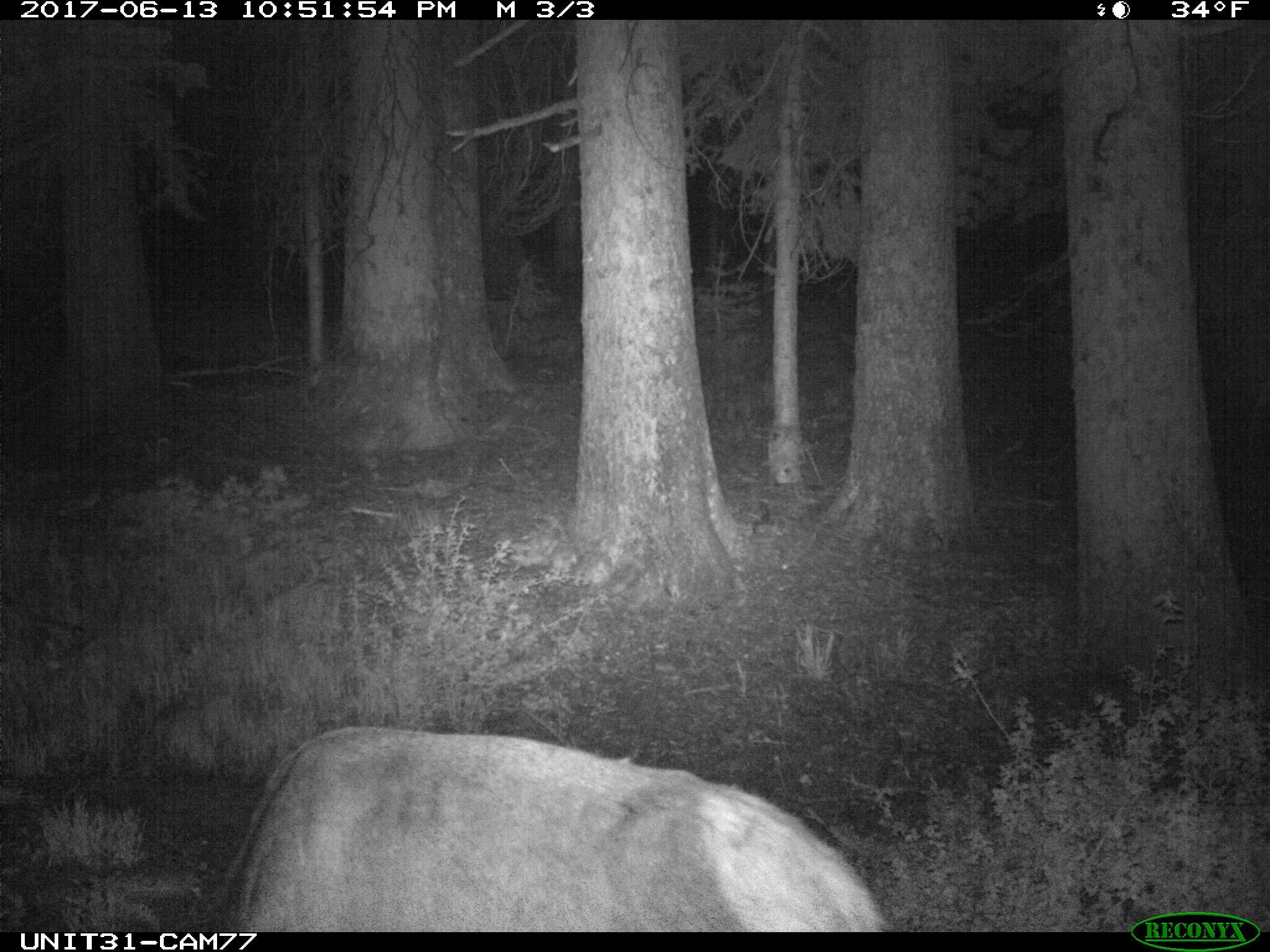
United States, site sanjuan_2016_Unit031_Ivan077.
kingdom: Animalia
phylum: Chordata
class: Mammalia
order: Artiodactyla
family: Cervidae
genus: Cervus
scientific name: Cervus elaphus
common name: red deer